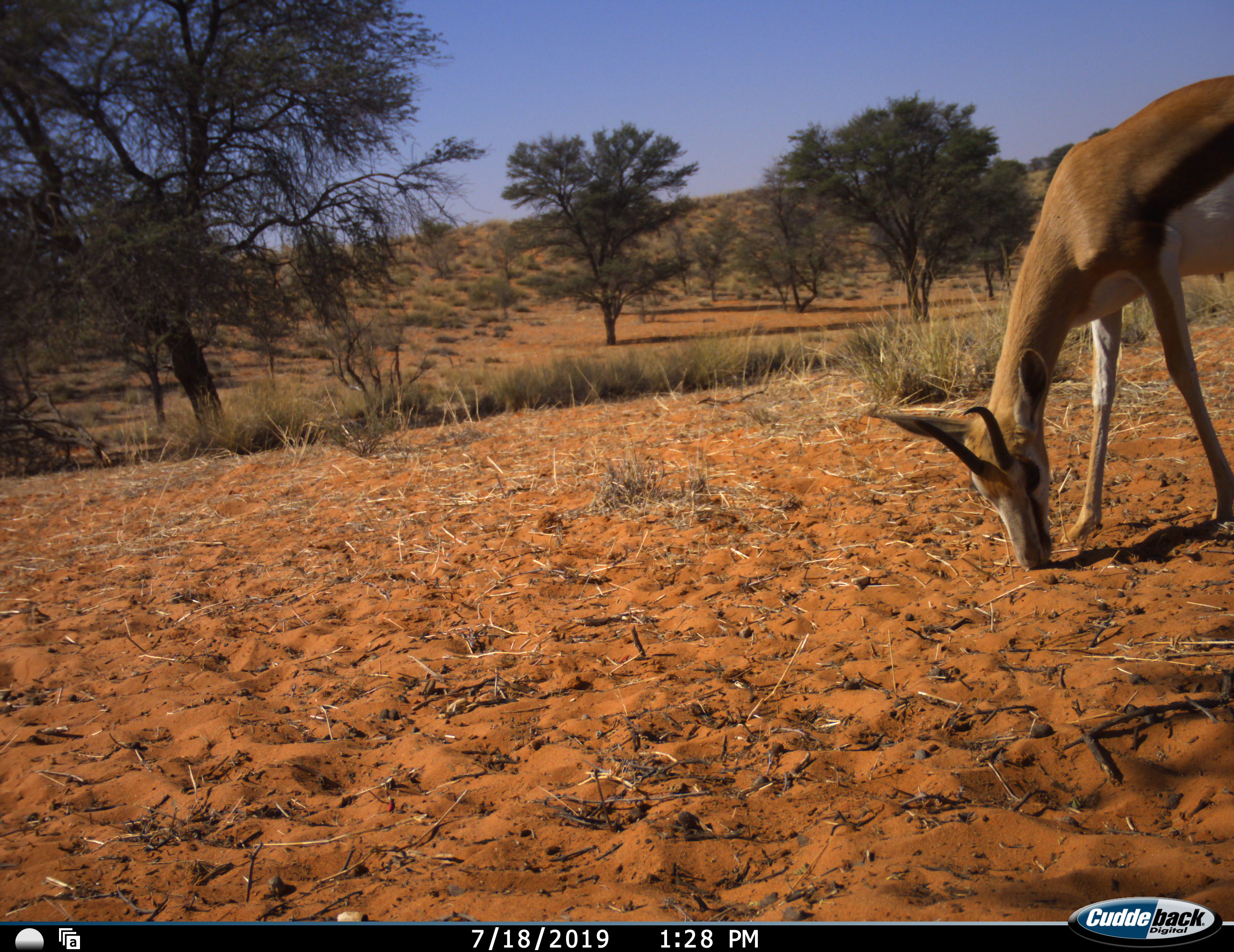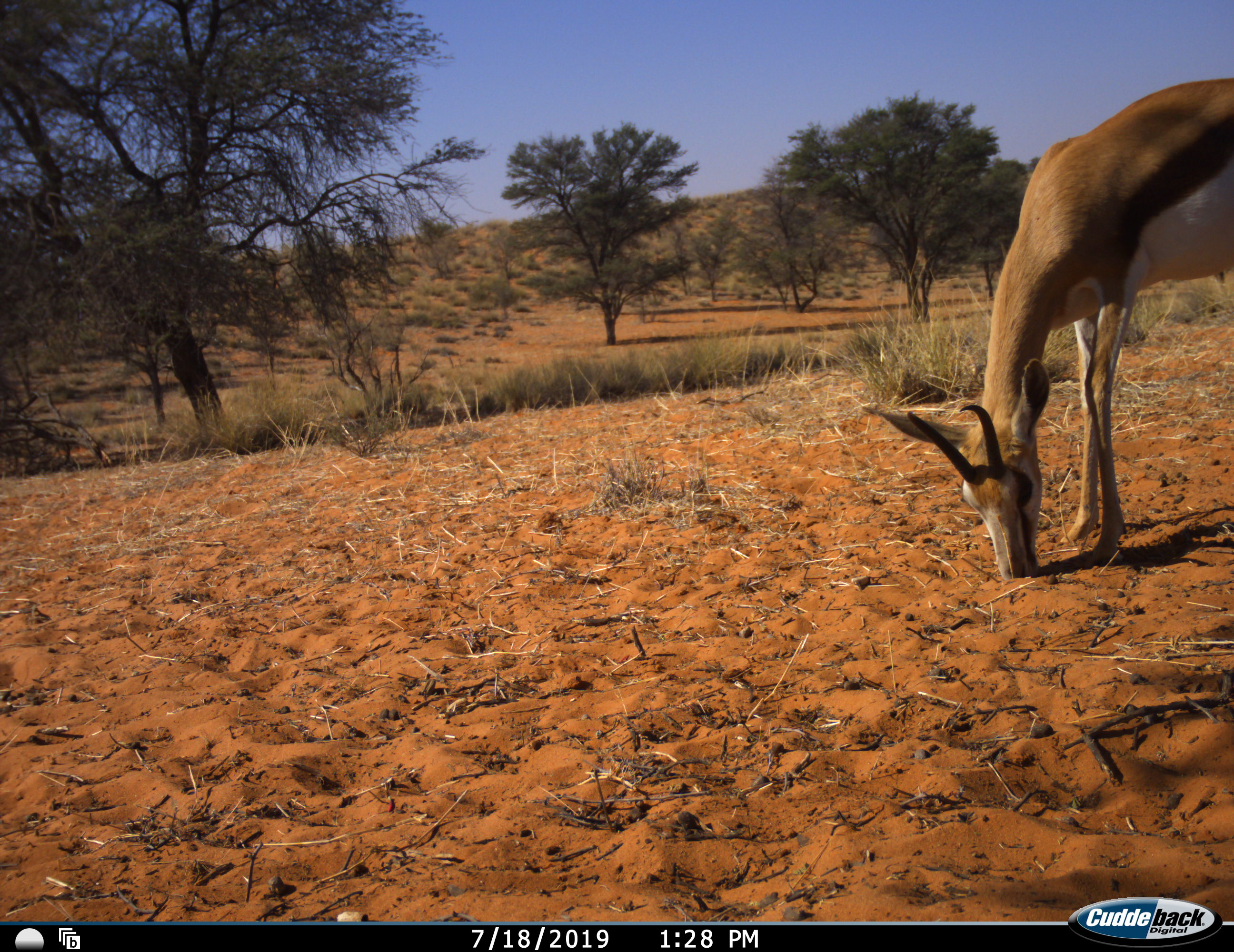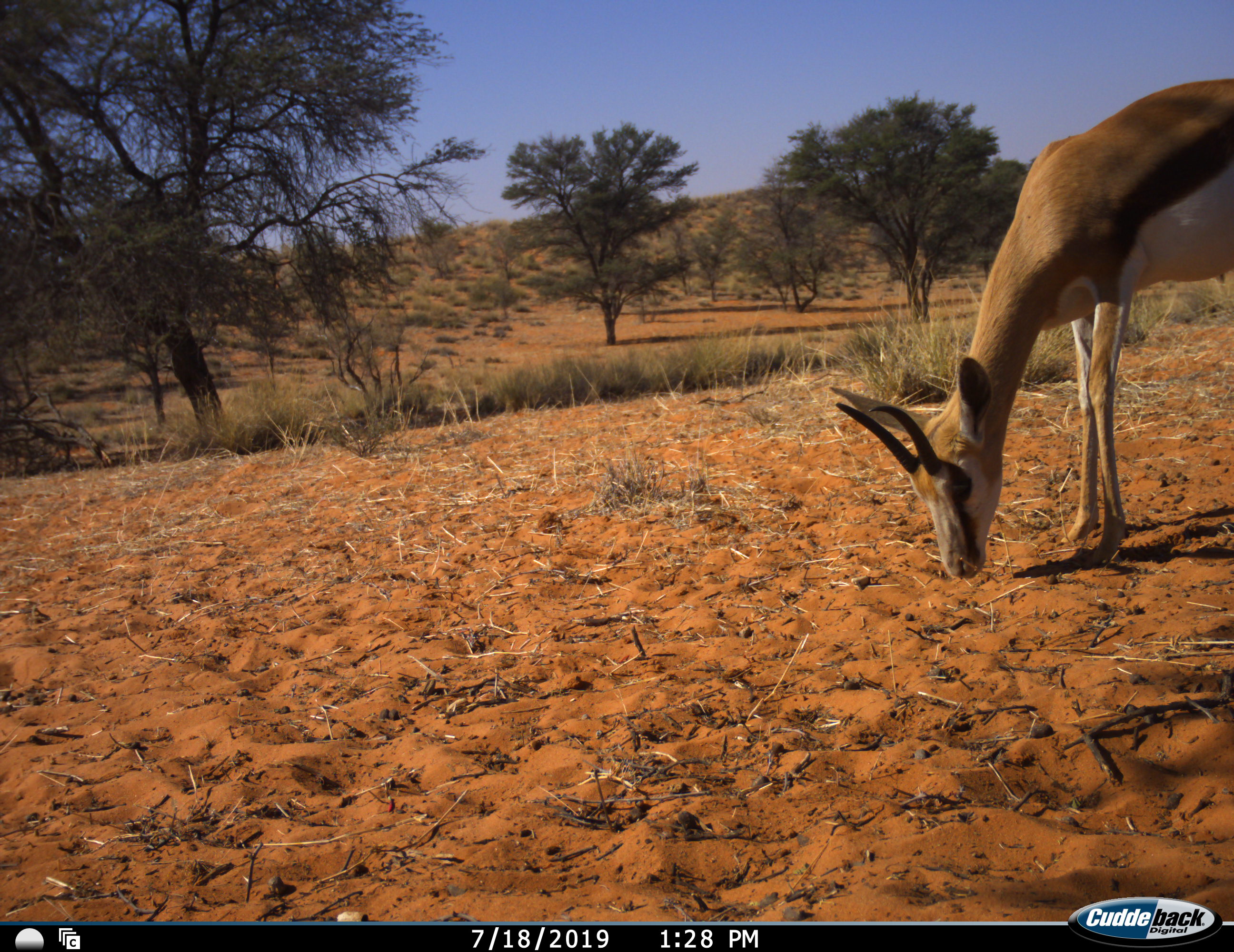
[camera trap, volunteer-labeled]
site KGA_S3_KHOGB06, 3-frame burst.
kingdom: Animalia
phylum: Chordata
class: Mammalia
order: Artiodactyla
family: Bovidae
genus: Antidorcas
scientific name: Antidorcas marsupialis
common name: springbok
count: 1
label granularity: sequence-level